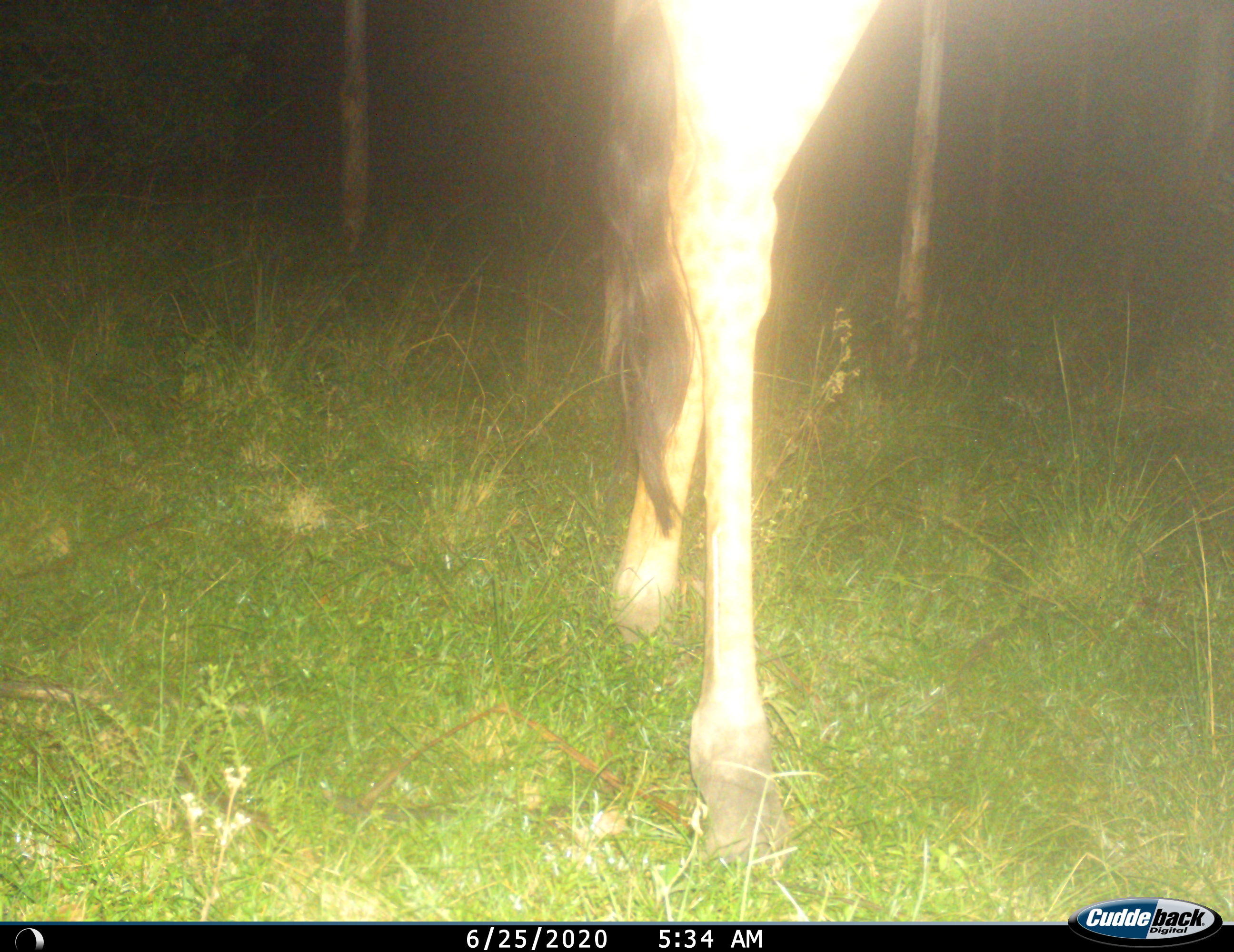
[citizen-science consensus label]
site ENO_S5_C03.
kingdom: Animalia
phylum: Chordata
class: Mammalia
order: Artiodactyla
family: Giraffidae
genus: Giraffa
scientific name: Giraffa camelopardalis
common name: giraffe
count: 1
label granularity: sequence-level